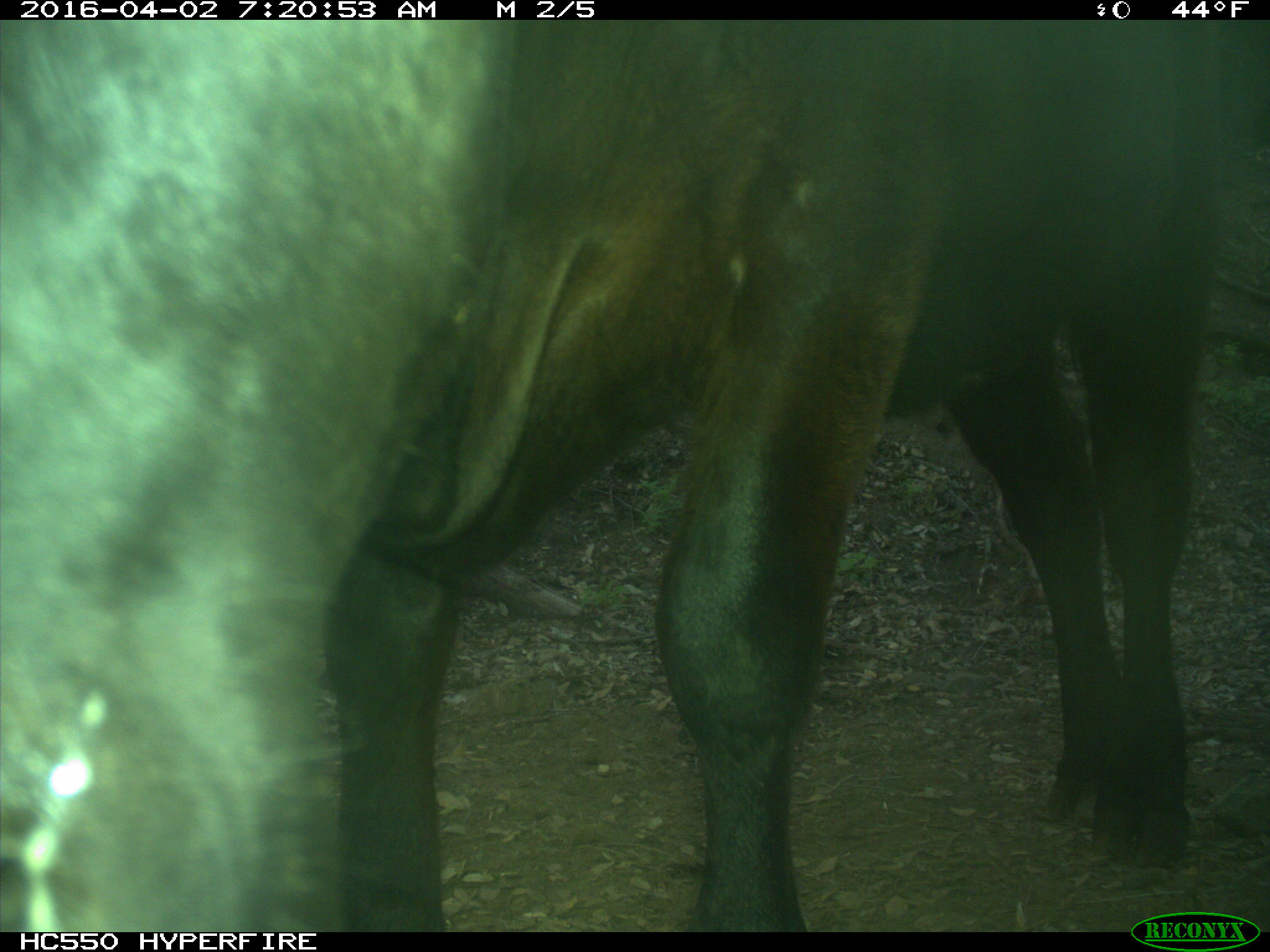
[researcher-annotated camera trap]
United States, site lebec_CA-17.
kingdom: Animalia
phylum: Chordata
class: Mammalia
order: Artiodactyla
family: Bovidae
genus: Bos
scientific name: Bos taurus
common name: domestic cow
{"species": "Bos taurus (domestic cow)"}